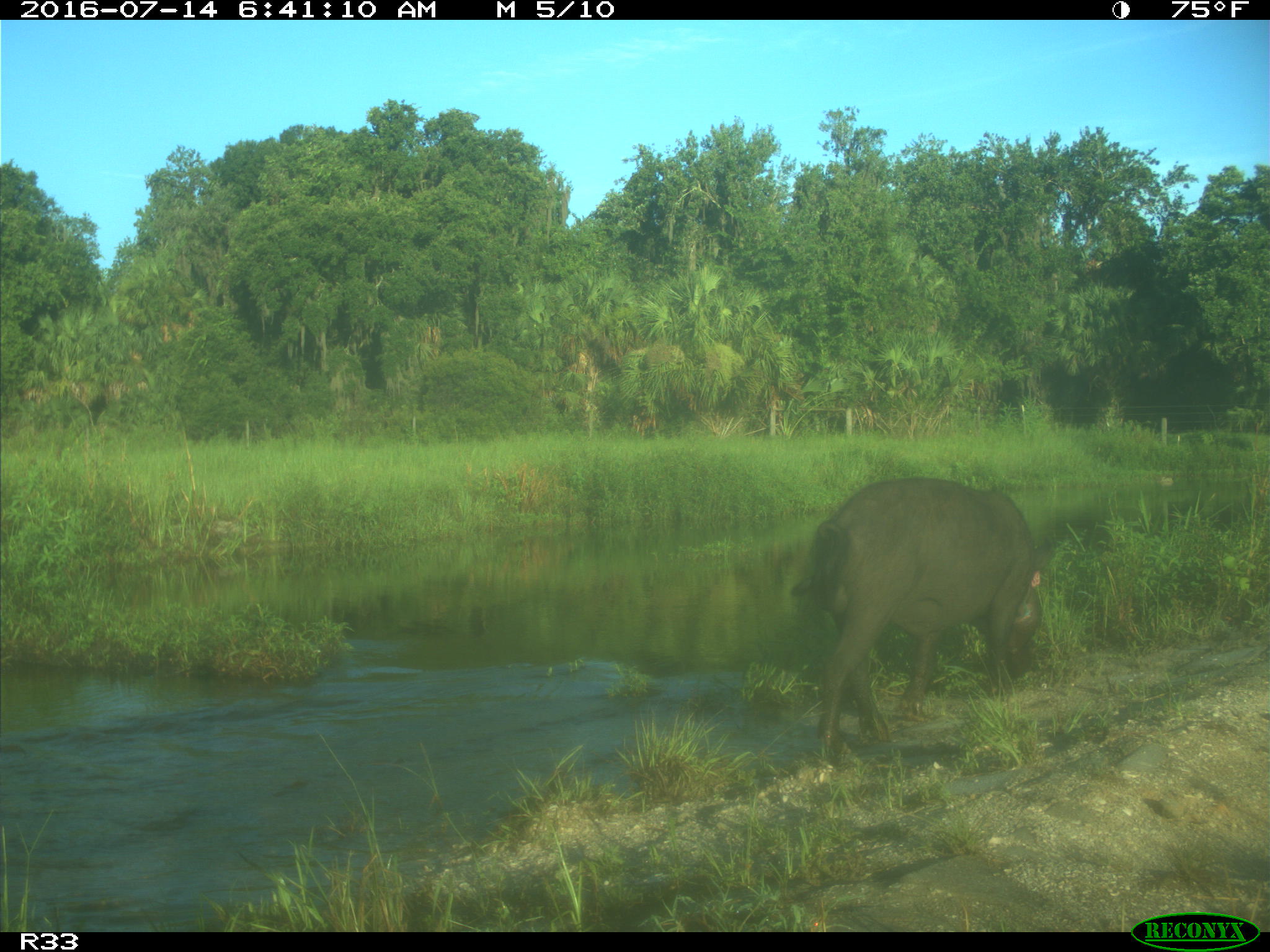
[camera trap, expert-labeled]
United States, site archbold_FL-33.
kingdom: Animalia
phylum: Chordata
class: Mammalia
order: Artiodactyla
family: Suidae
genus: Sus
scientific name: Sus scrofa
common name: wild boar